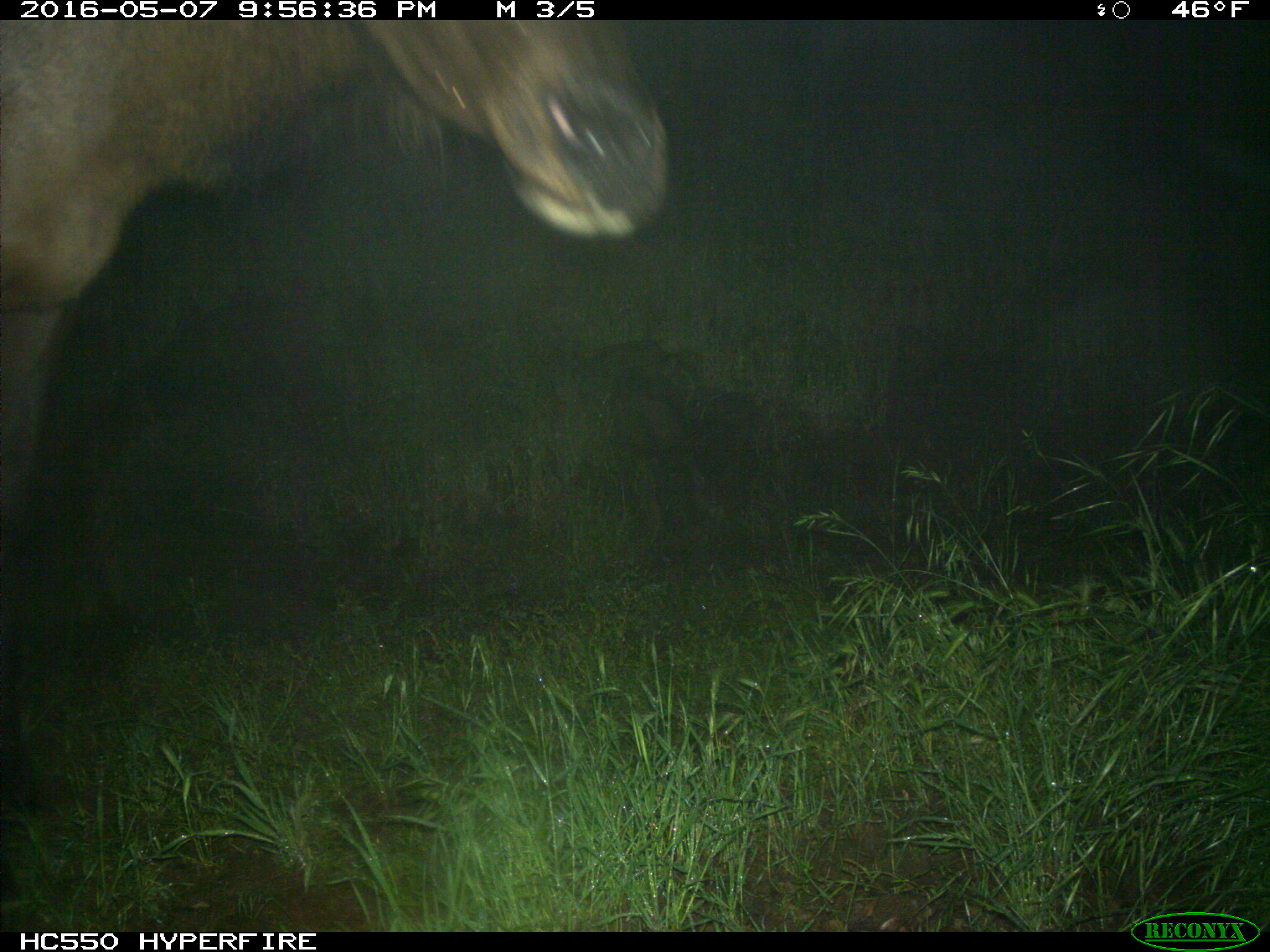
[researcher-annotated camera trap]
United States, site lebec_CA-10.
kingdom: Animalia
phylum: Chordata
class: Mammalia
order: Artiodactyla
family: Cervidae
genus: Cervus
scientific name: Cervus canadensis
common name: elk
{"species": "Cervus canadensis (elk)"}